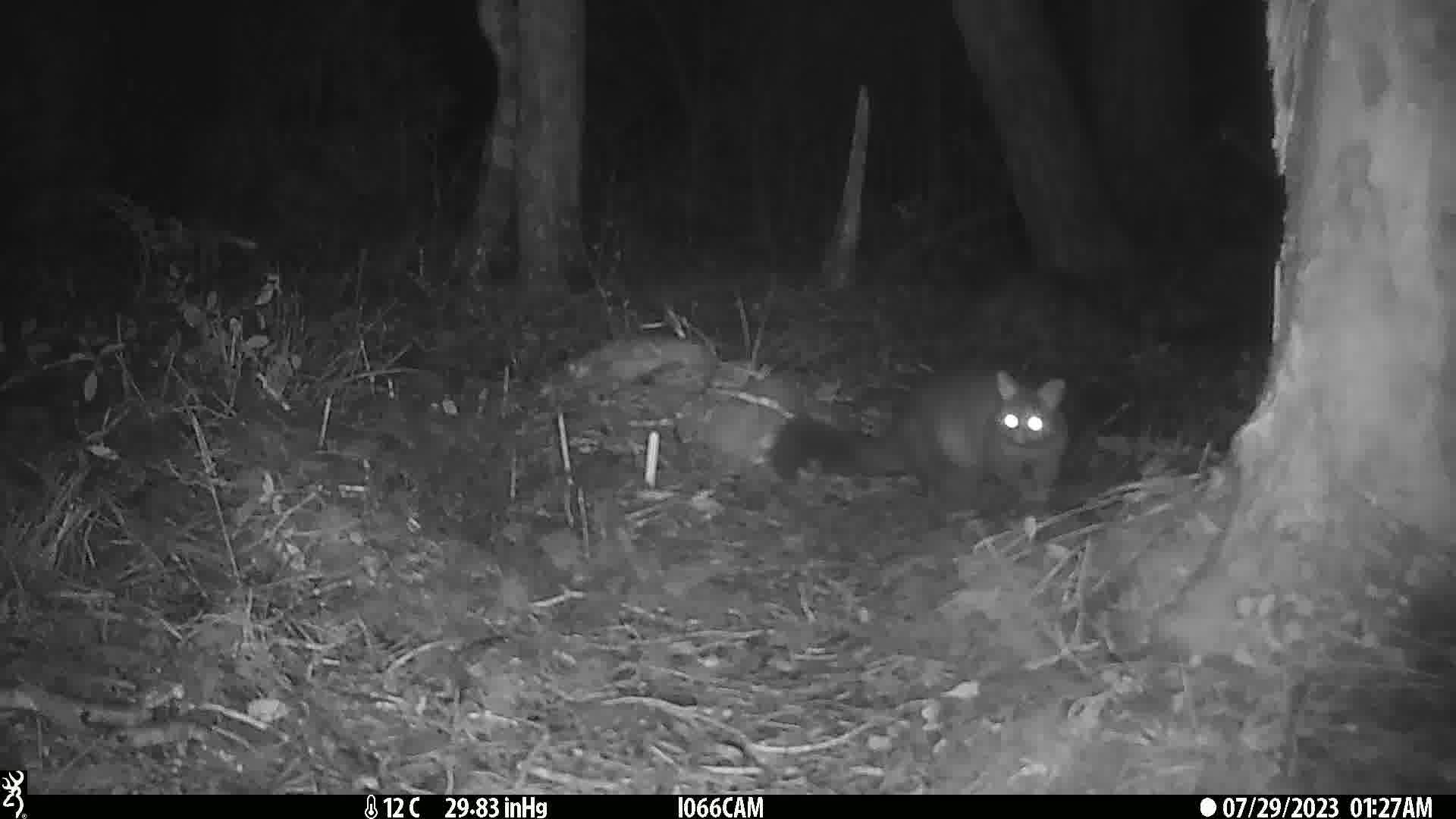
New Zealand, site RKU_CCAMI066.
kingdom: Animalia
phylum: Chordata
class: Mammalia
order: Diprotodontia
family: Phalangeridae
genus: Trichosurus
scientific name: Trichosurus vulpecula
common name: common brushtail possum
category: possum